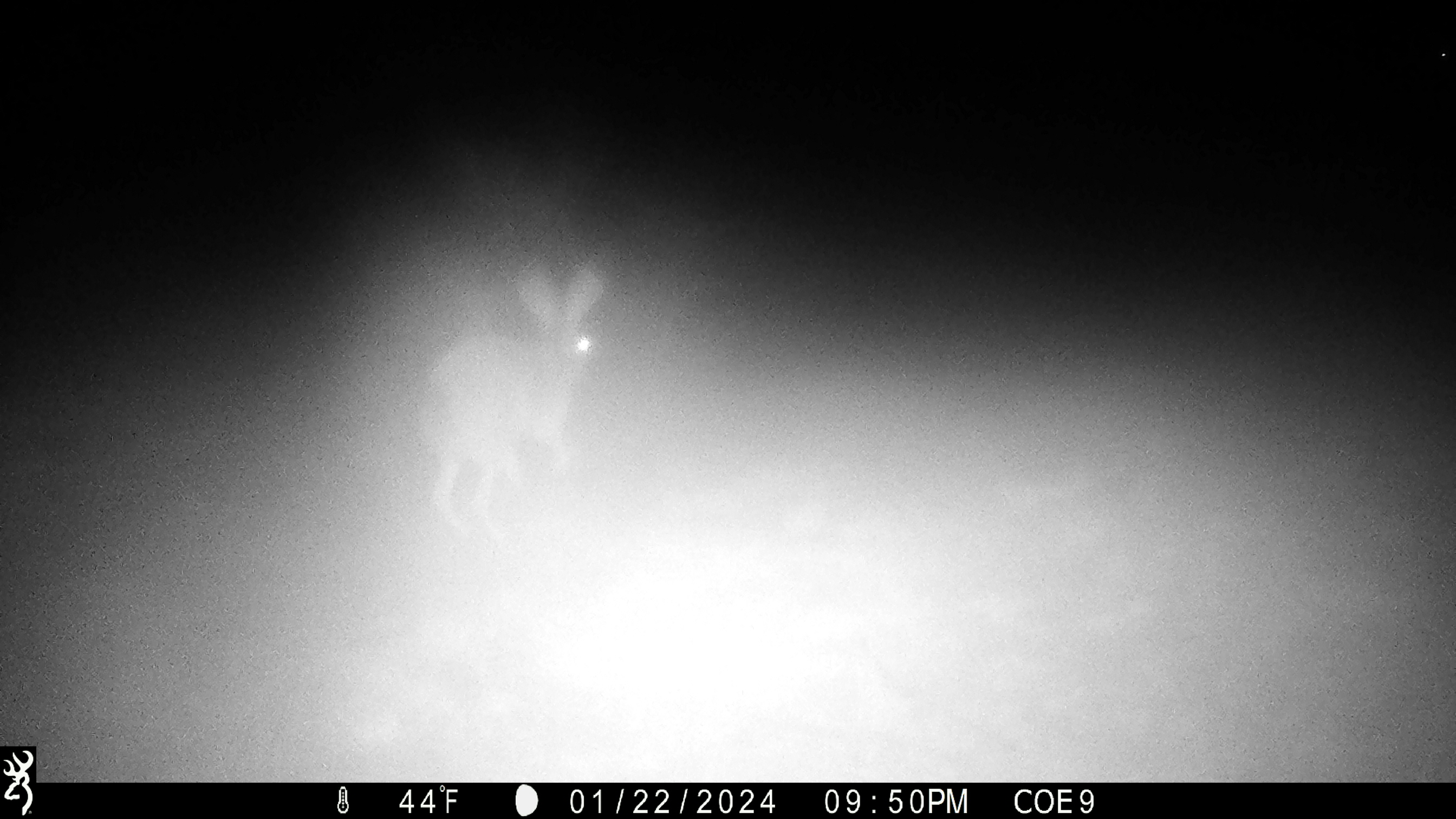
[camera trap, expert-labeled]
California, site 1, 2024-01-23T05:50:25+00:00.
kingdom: Animalia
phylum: Chordata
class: Mammalia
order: Lagomorpha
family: Leporidae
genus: Lepus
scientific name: Lepus californicus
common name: black-tailed jackrabbit